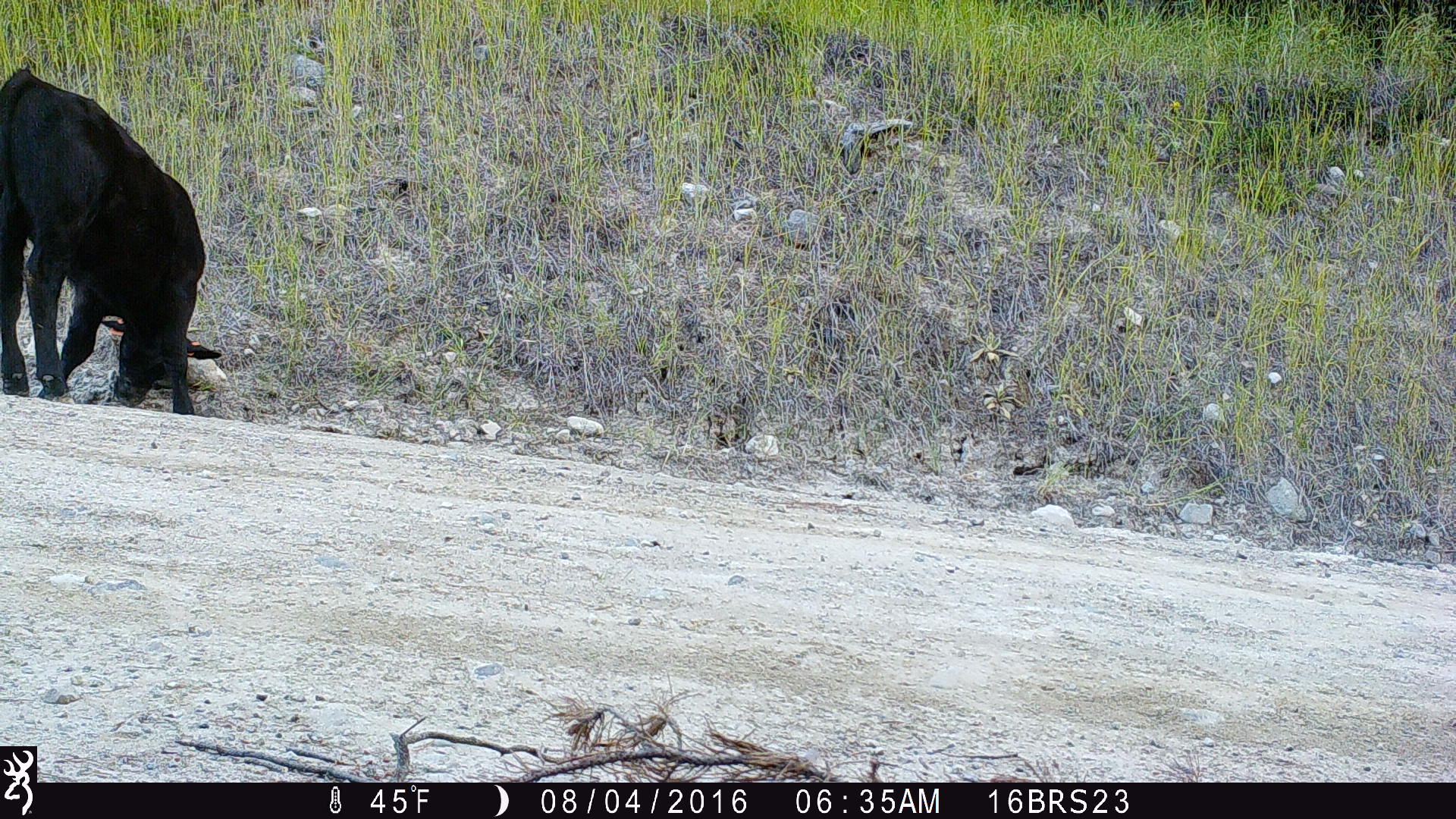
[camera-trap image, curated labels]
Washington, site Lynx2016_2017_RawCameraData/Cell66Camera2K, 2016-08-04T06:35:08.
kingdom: Animalia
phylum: Chordata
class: Mammalia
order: Artiodactyla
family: Bovidae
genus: Bos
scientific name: Bos taurus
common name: domestic cattle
Domestic cattle (Bos taurus). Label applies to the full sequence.